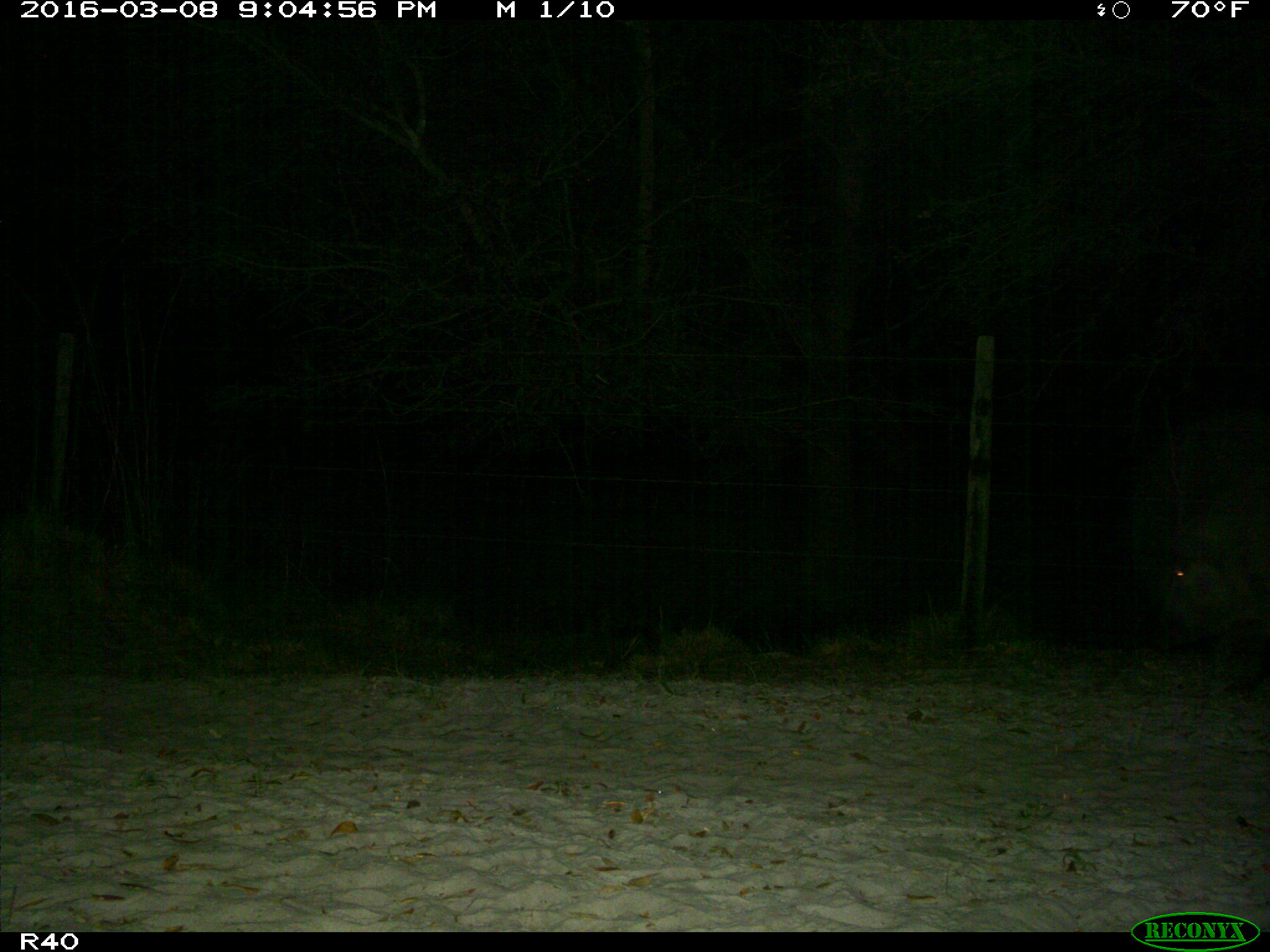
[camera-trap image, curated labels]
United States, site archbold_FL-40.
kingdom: Animalia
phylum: Chordata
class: Mammalia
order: Artiodactyla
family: Suidae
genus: Sus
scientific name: Sus scrofa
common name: wild boar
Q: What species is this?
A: Sus scrofa (wild boar).